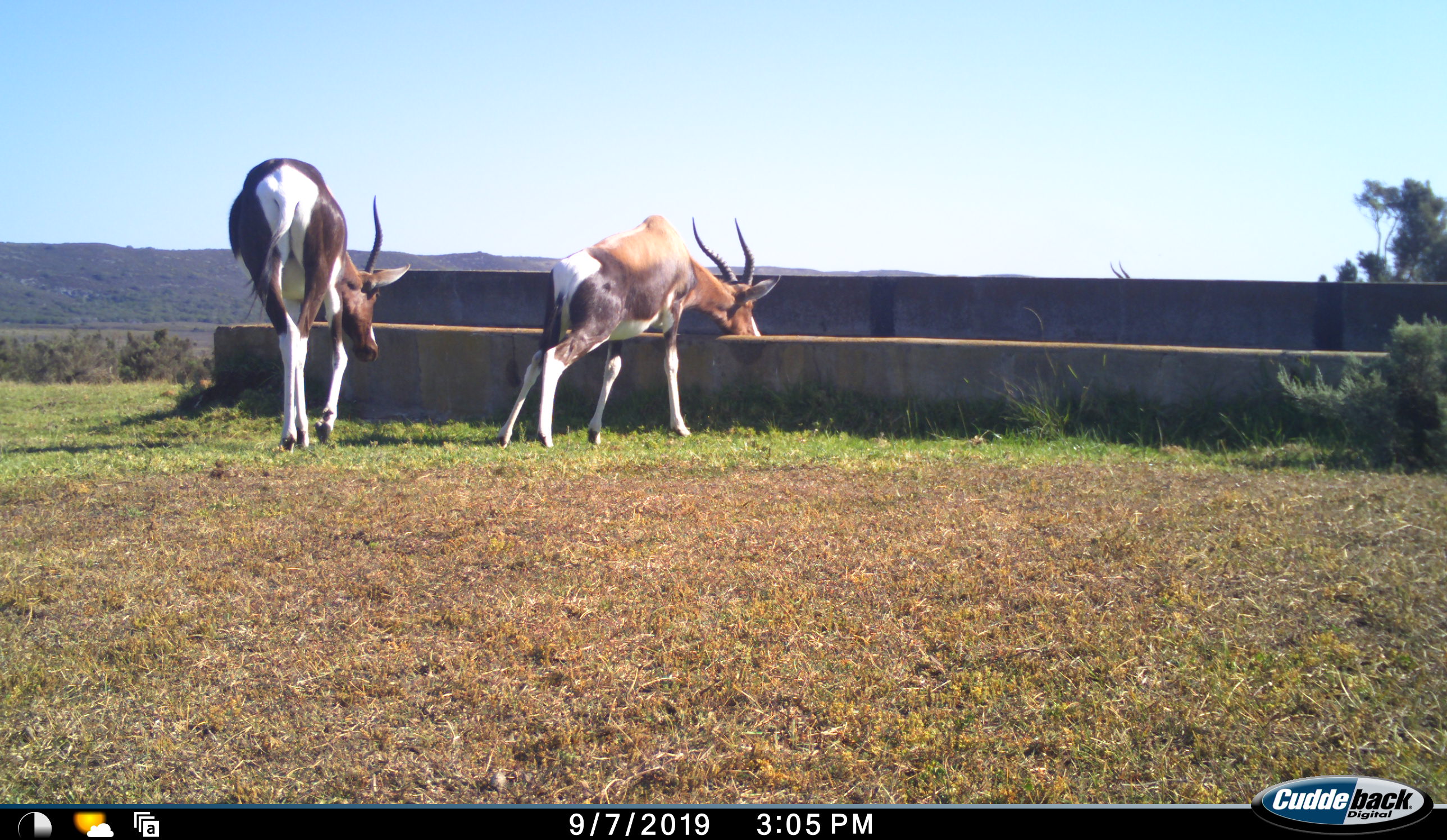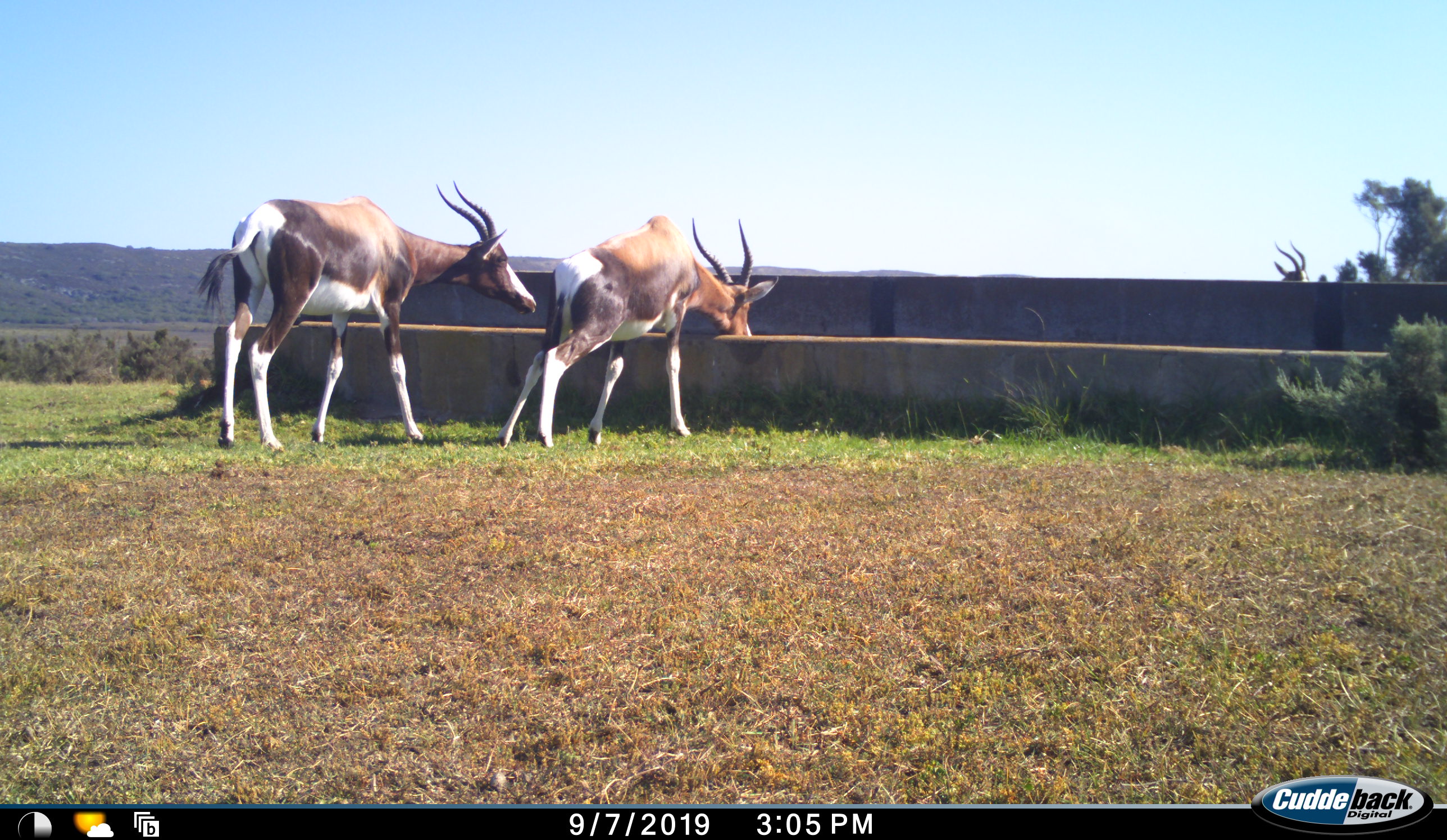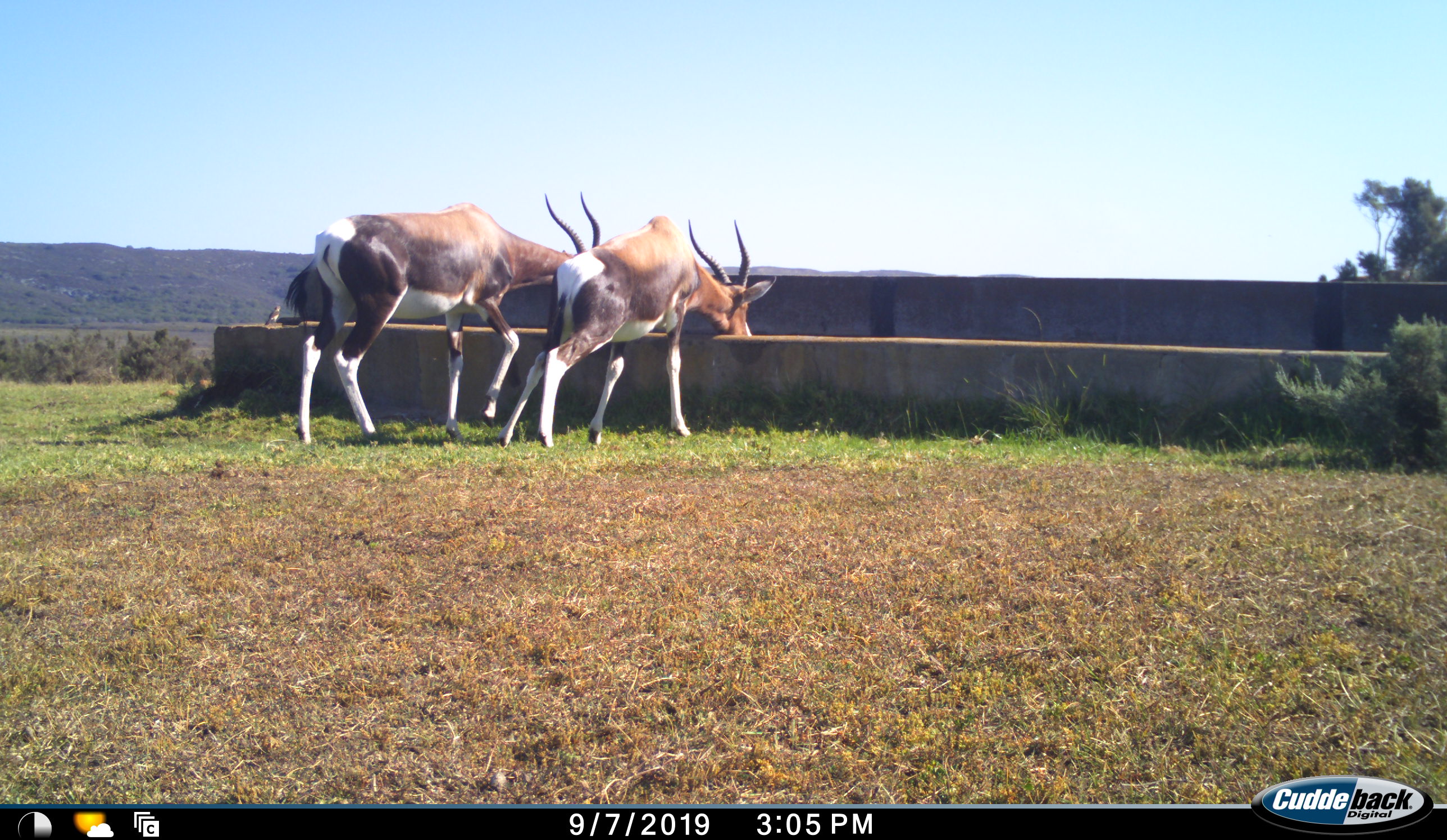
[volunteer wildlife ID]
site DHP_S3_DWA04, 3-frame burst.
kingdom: Animalia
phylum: Chordata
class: Mammalia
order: Artiodactyla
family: Bovidae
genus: Damaliscus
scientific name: Damaliscus pygargus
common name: bontebok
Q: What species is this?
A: Bontebok (Damaliscus pygargus).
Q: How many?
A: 3.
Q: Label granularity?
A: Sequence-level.